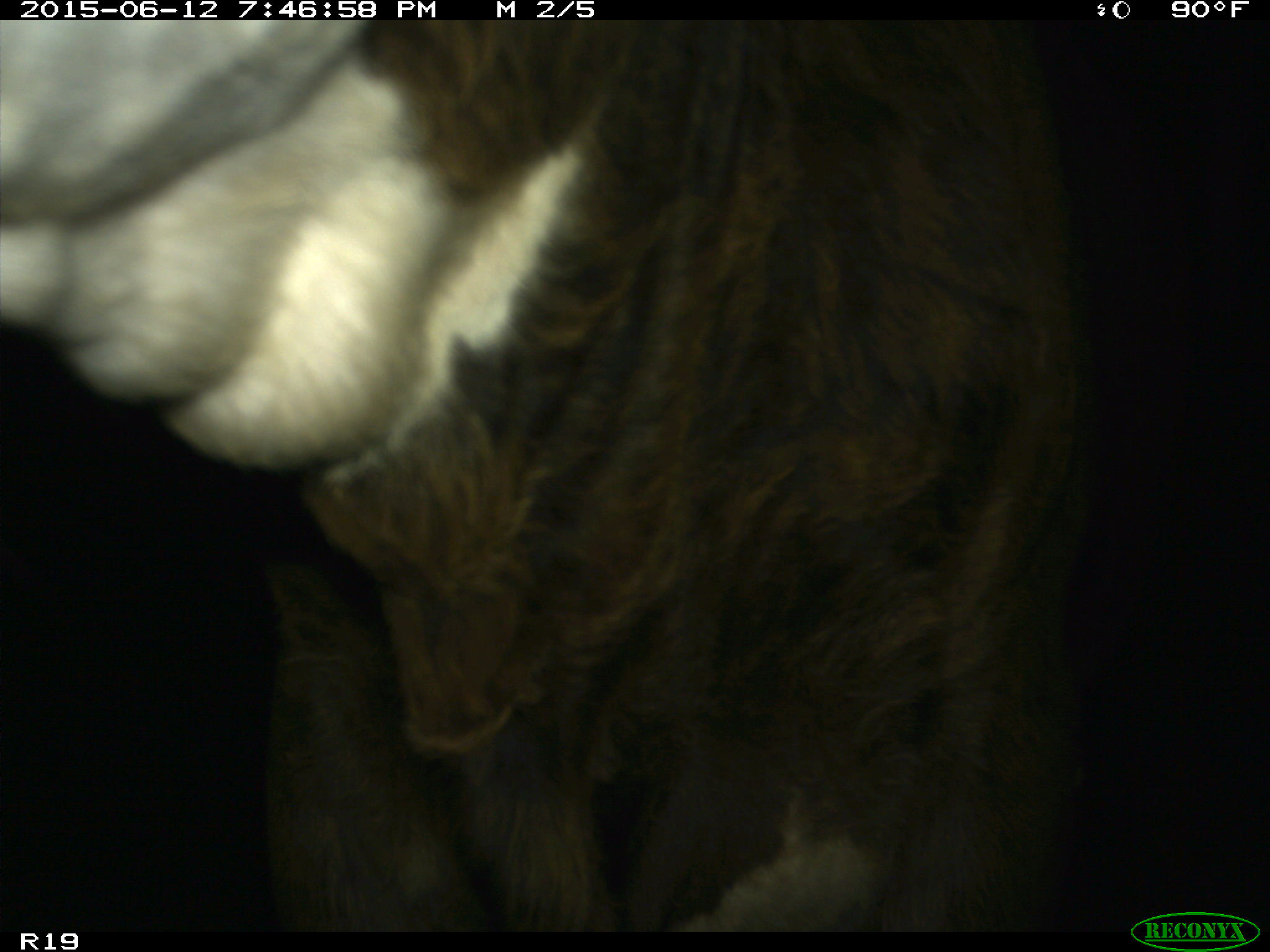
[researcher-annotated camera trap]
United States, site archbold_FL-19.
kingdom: Animalia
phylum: Chordata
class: Mammalia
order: Artiodactyla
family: Bovidae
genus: Bos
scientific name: Bos taurus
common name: domestic cow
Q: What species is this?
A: Bos taurus (domestic cow).